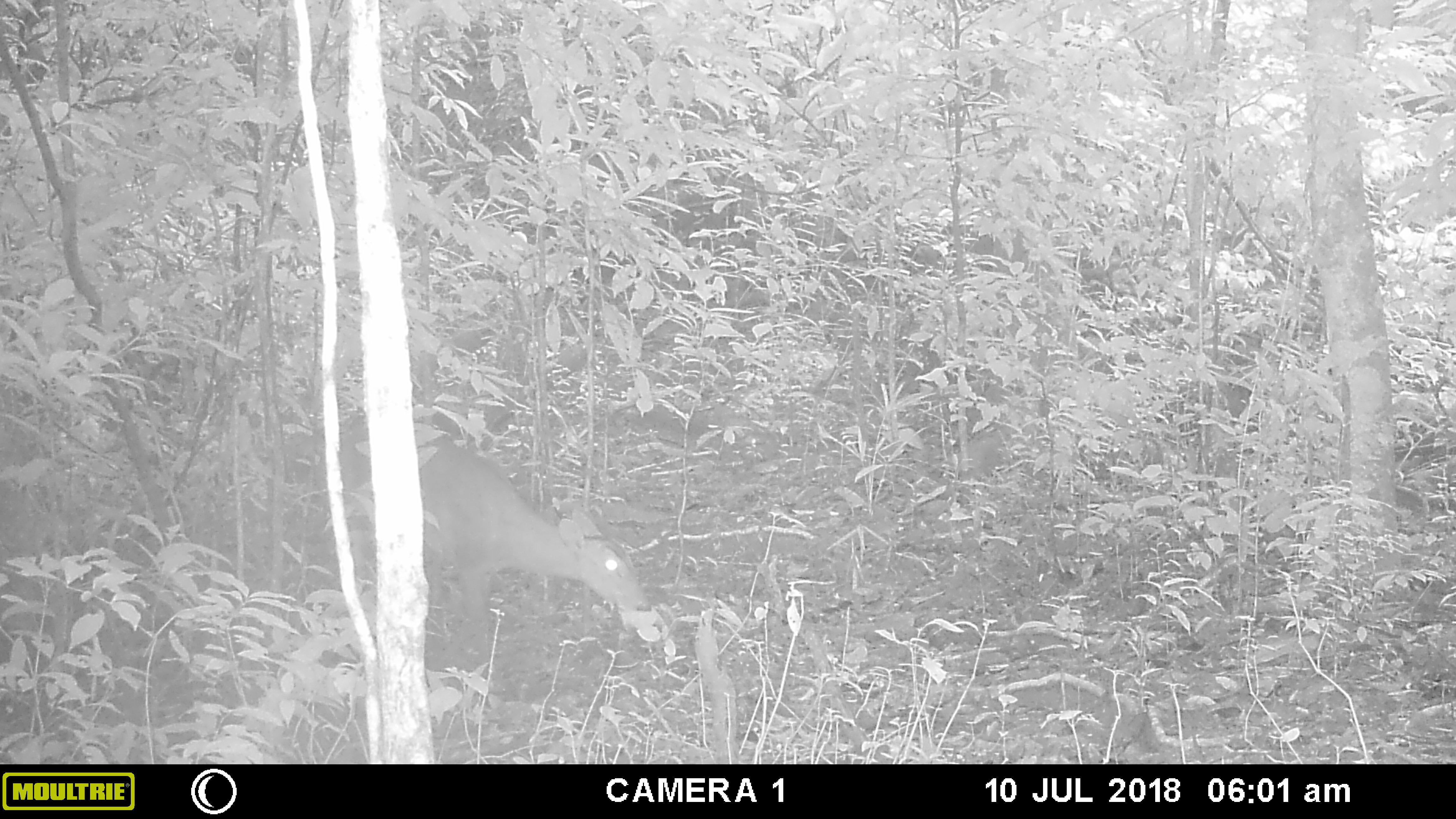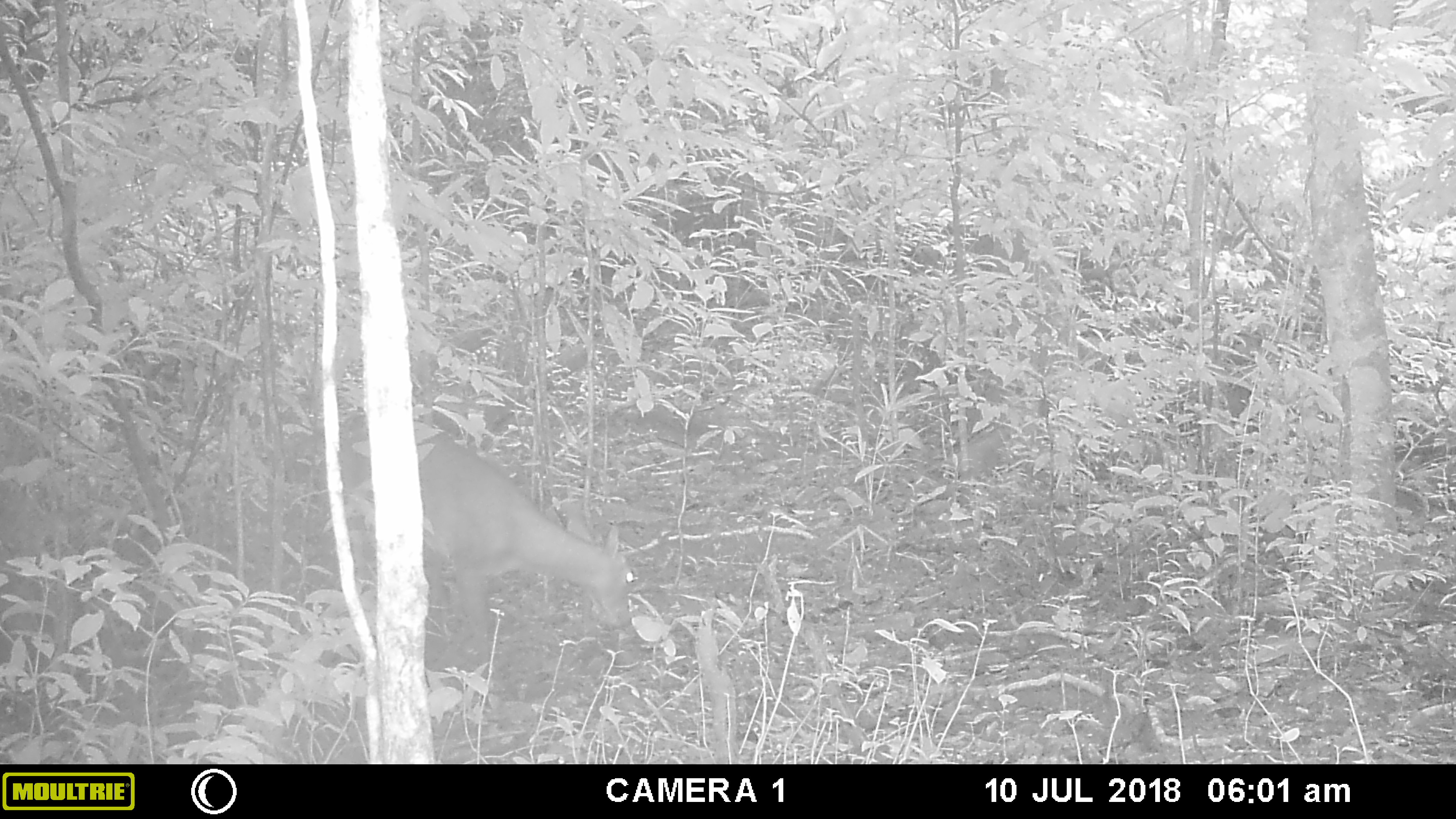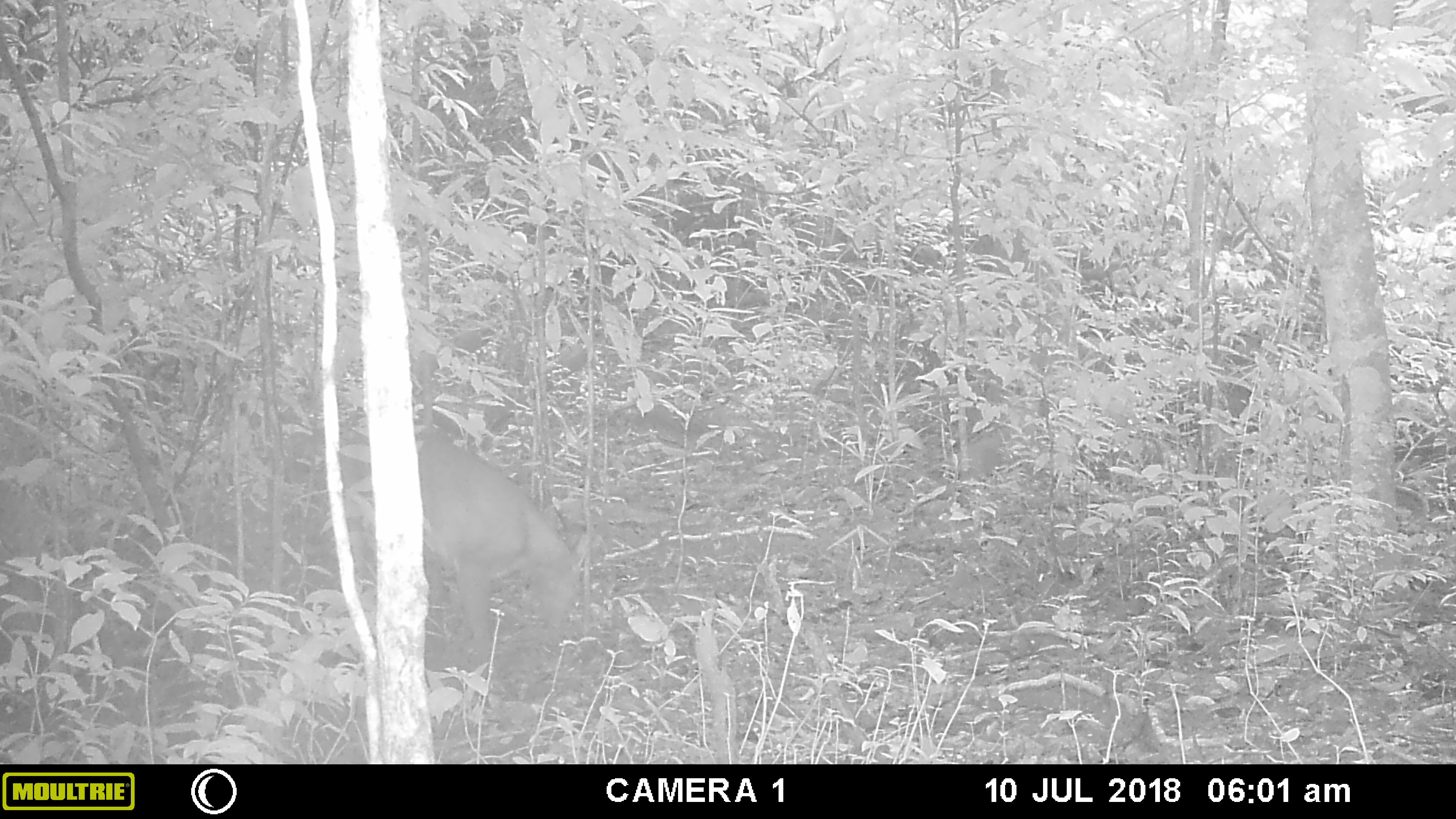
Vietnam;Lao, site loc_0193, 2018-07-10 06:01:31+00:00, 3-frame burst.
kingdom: Animalia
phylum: Chordata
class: Mammalia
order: Artiodactyla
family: Cervidae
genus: Muntiacus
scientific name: Muntiacus vuquangensis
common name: large-antlered muntjac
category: large antlered muntjac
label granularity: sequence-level